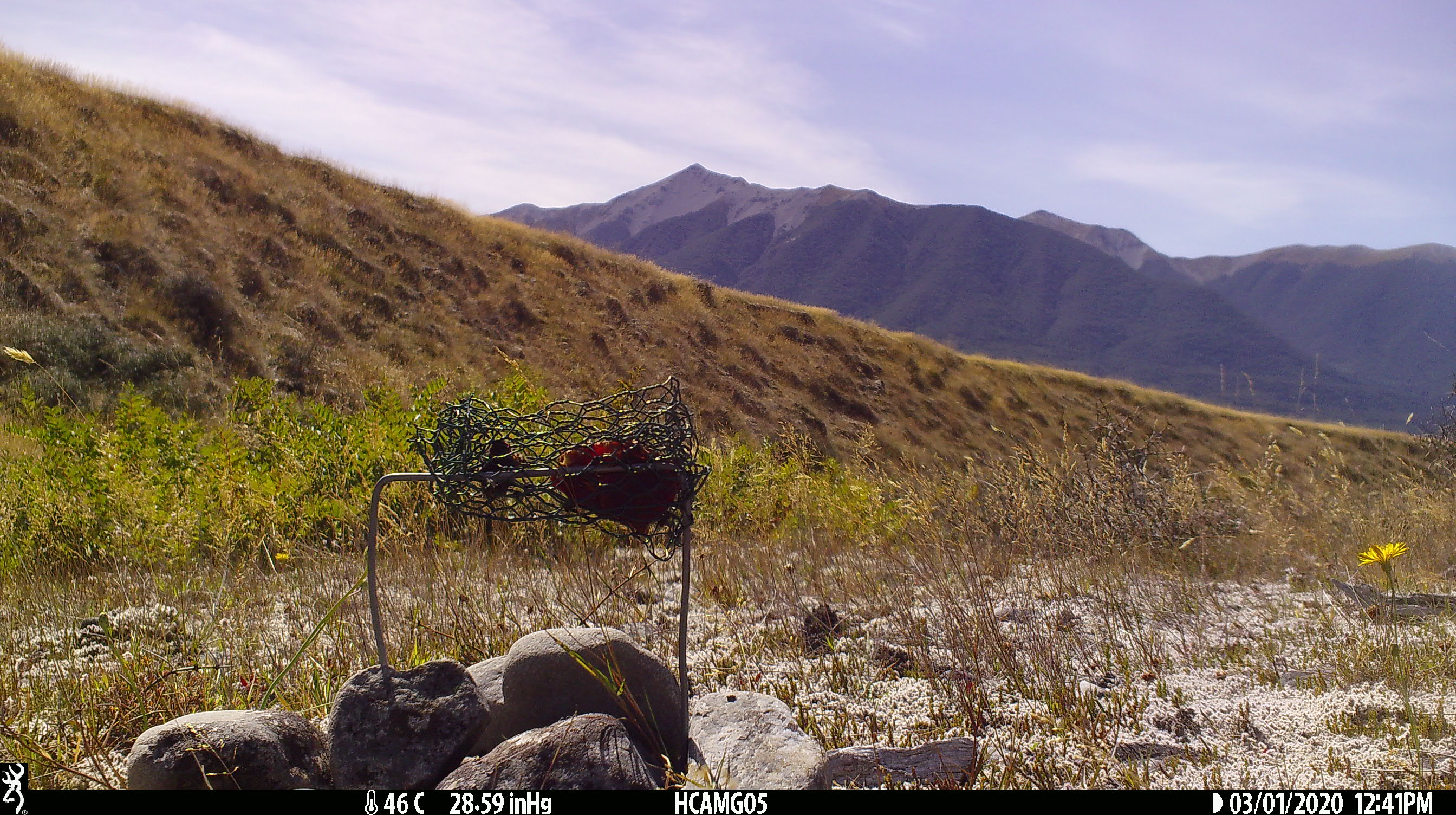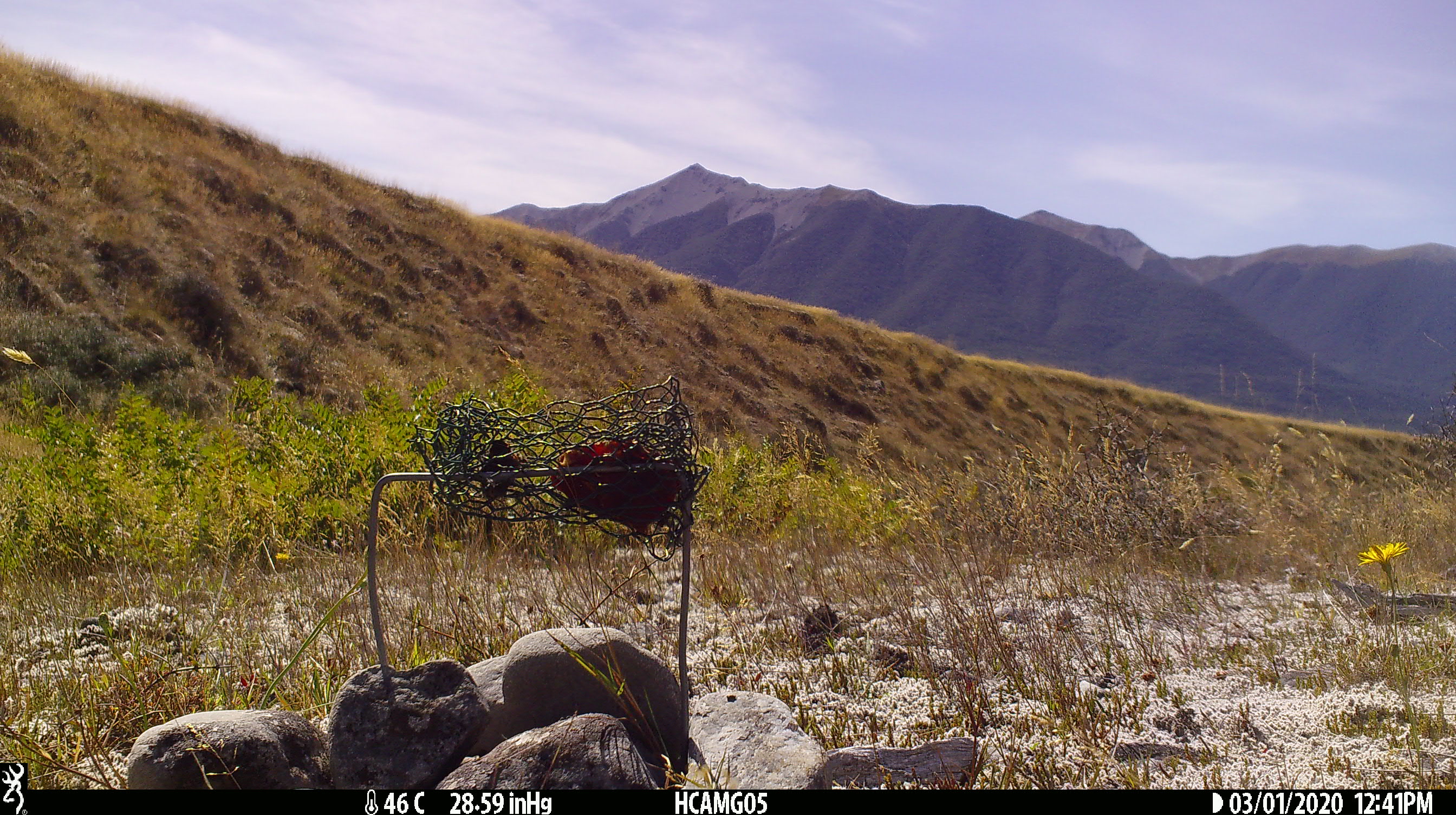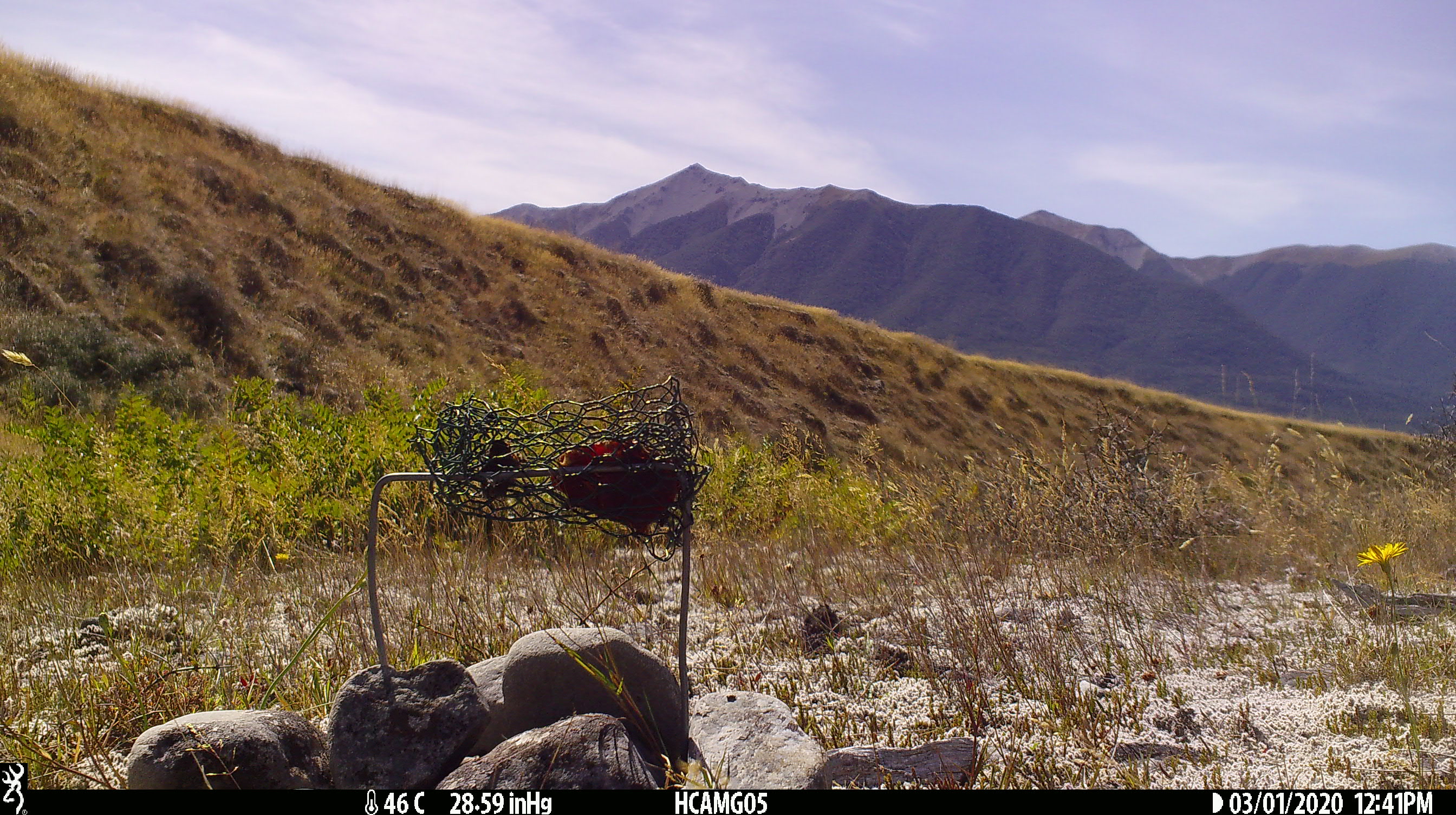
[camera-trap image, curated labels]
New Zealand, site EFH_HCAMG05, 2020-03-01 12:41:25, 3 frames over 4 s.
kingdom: Animalia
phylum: Chordata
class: Mammalia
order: Rodentia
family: Muridae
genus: Rattus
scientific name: Rattus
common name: rat